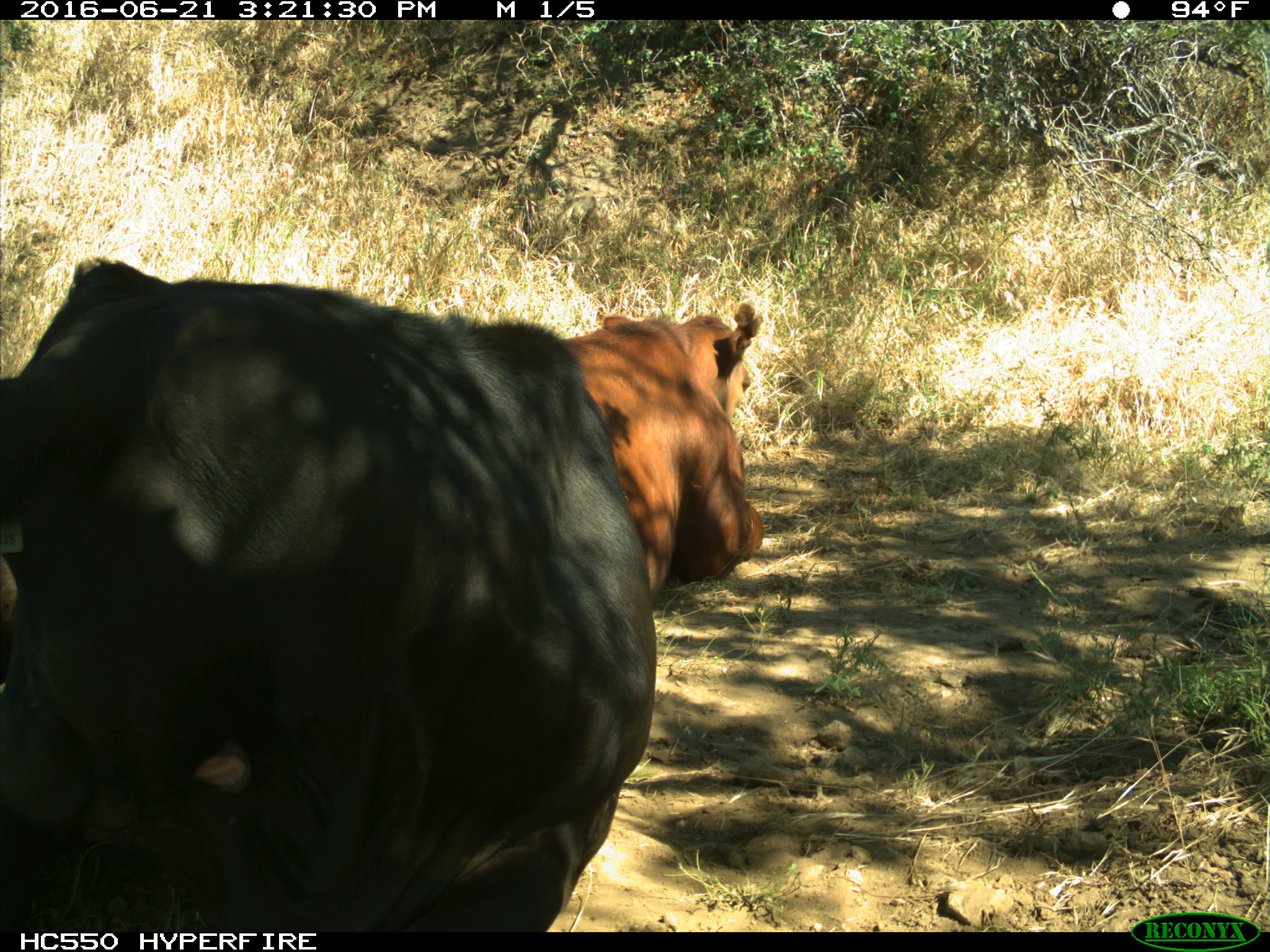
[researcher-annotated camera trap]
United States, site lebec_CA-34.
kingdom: Animalia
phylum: Chordata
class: Mammalia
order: Artiodactyla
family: Bovidae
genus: Bos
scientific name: Bos taurus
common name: domestic cow